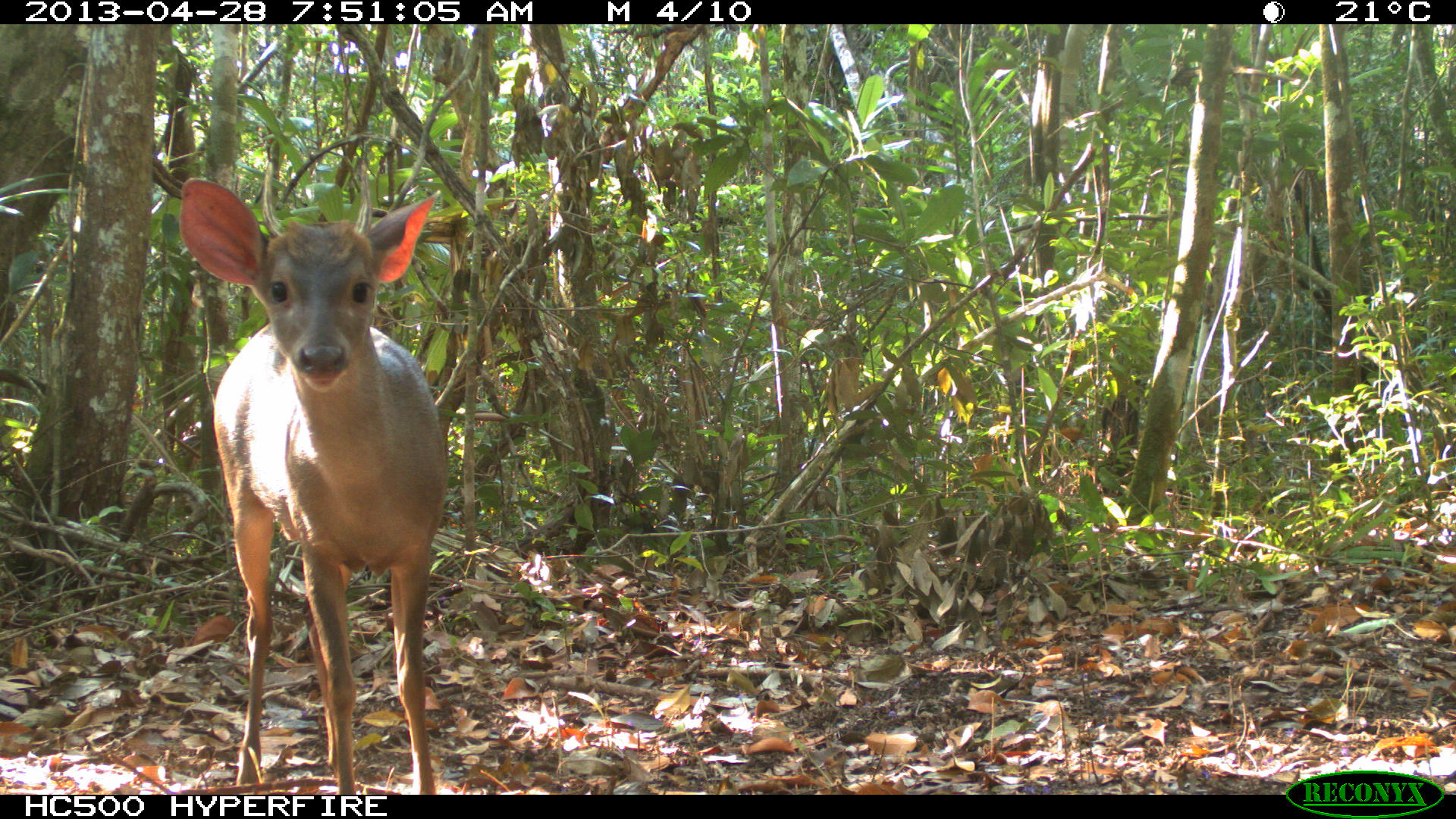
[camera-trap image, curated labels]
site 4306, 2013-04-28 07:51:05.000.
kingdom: Animalia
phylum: Chordata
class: Mammalia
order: Artiodactyla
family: Cervidae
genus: Odocoileus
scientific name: Odocoileus pandora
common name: yucatán brown brocket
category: mazama pandora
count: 1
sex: male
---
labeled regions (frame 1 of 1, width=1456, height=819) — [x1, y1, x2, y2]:
mazama pandora: [173, 146, 449, 793]